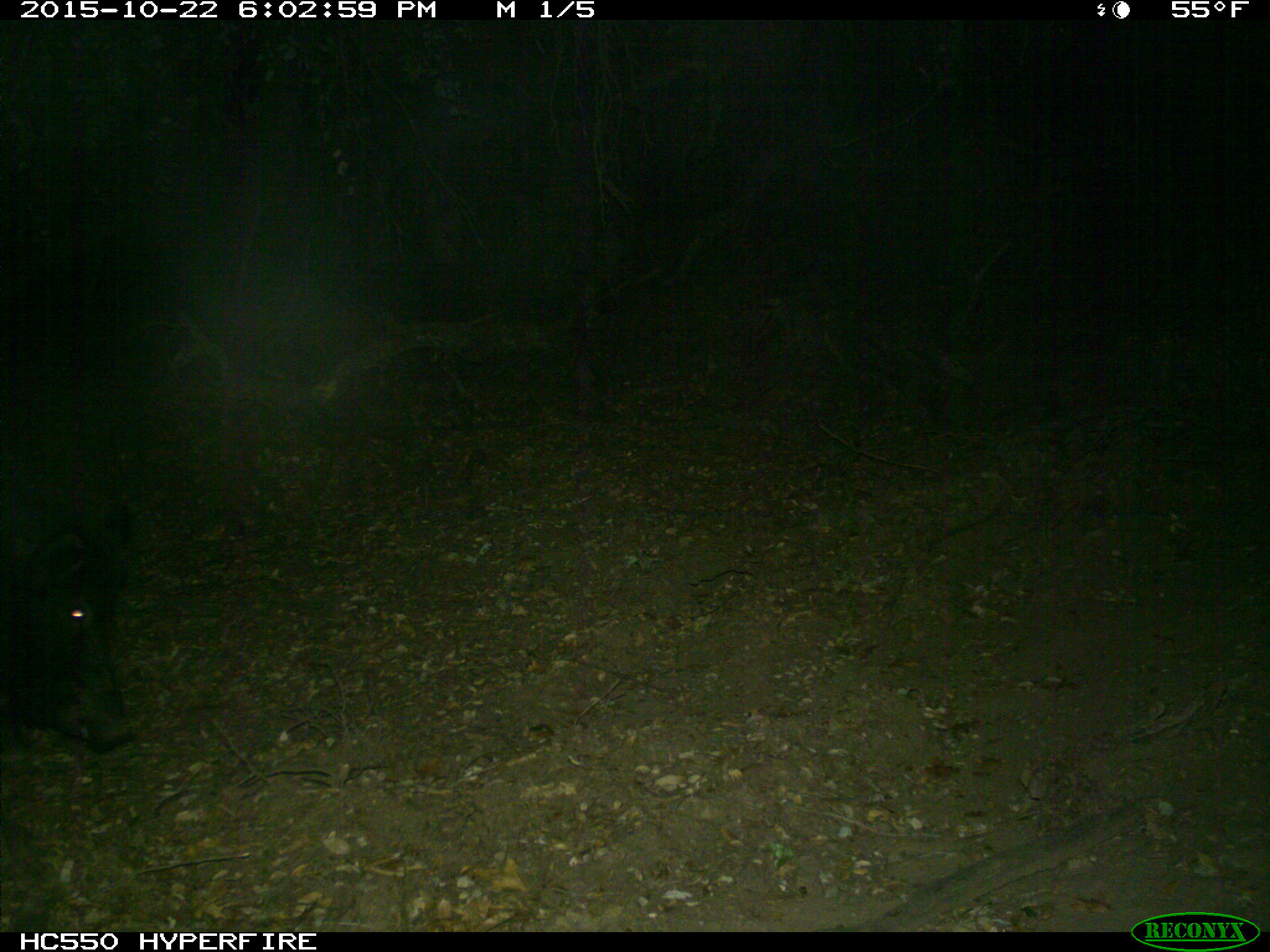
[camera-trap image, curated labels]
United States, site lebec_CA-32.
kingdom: Animalia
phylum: Chordata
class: Mammalia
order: Artiodactyla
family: Suidae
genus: Sus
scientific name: Sus scrofa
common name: wild boar